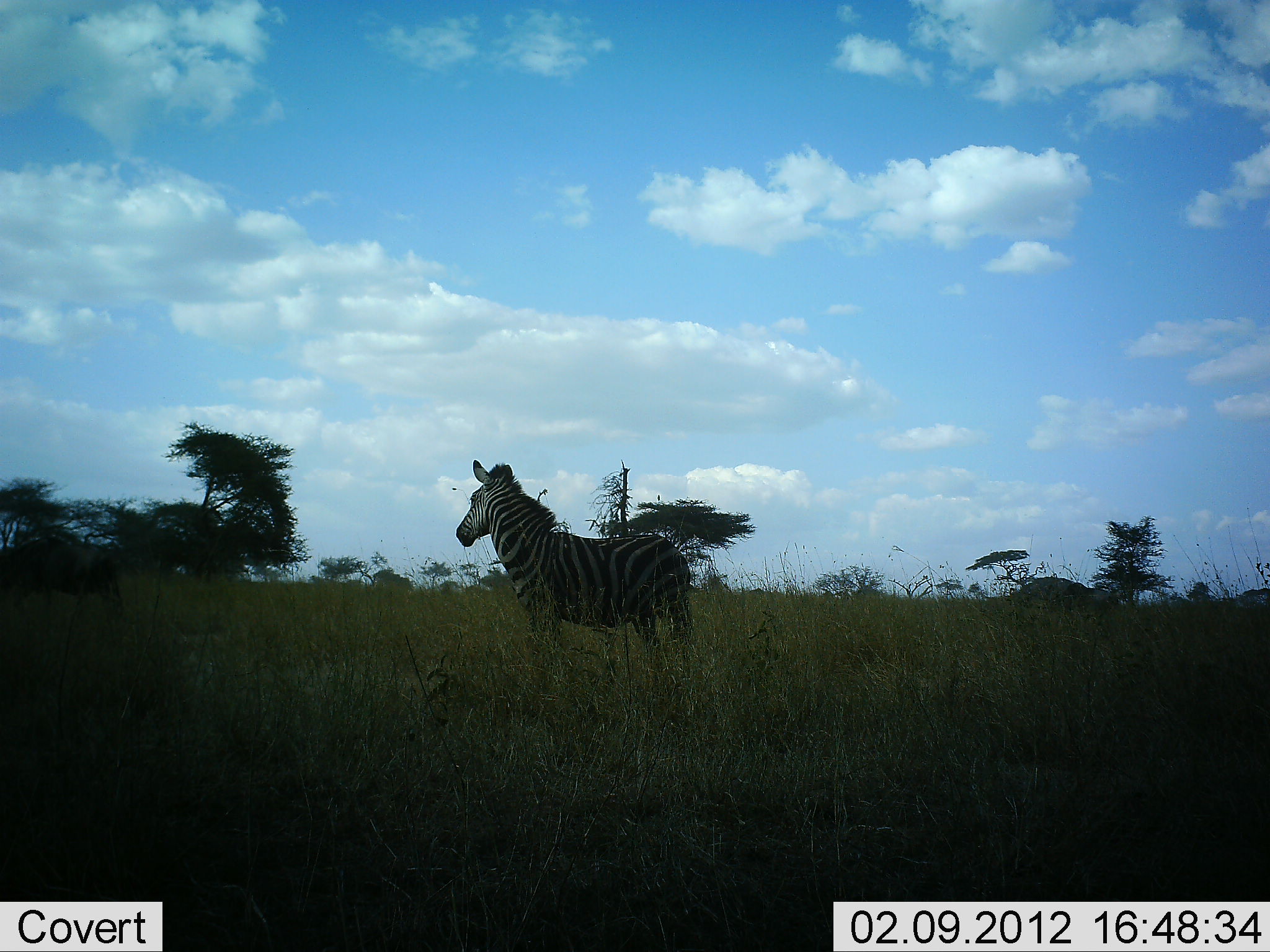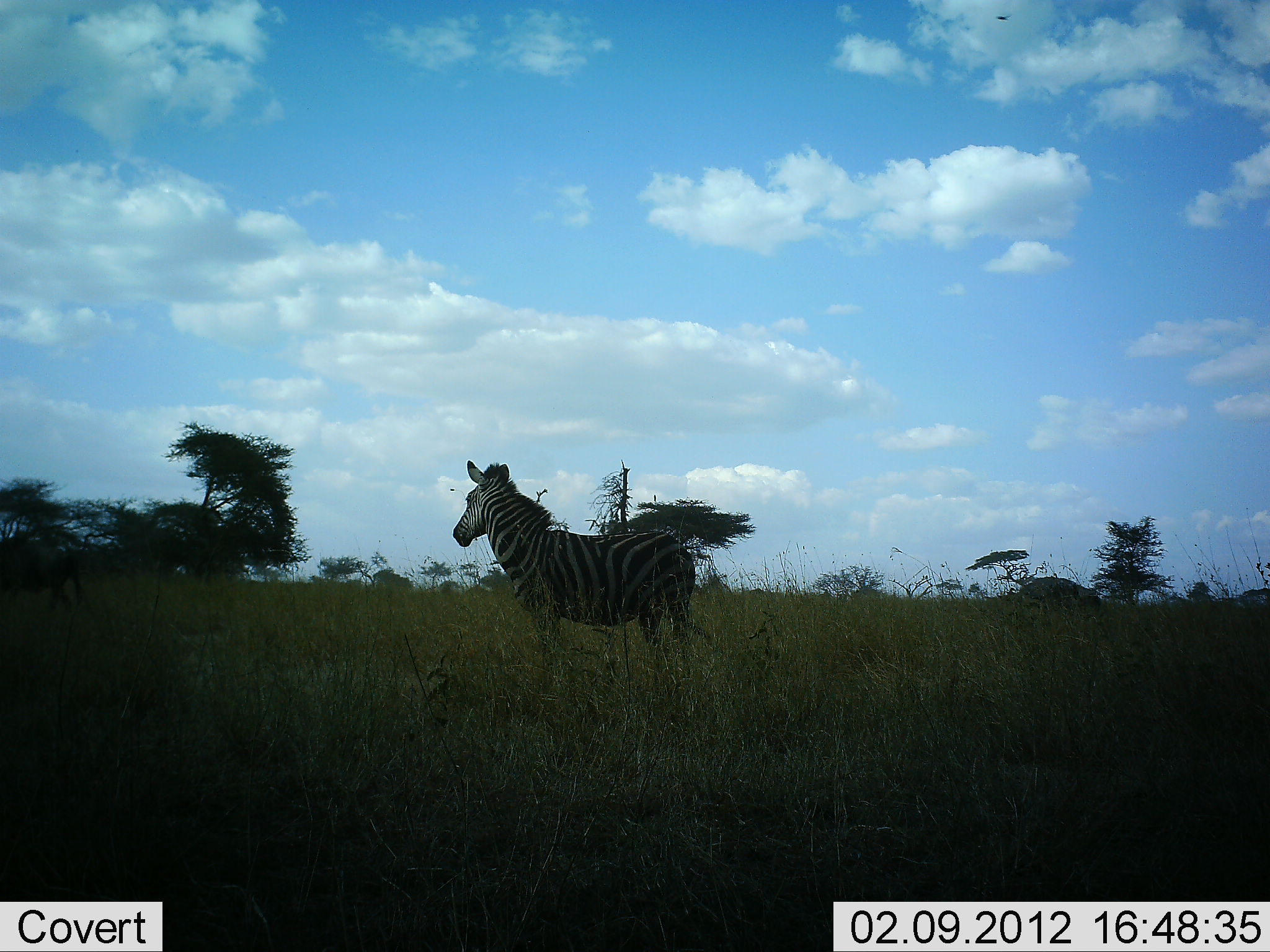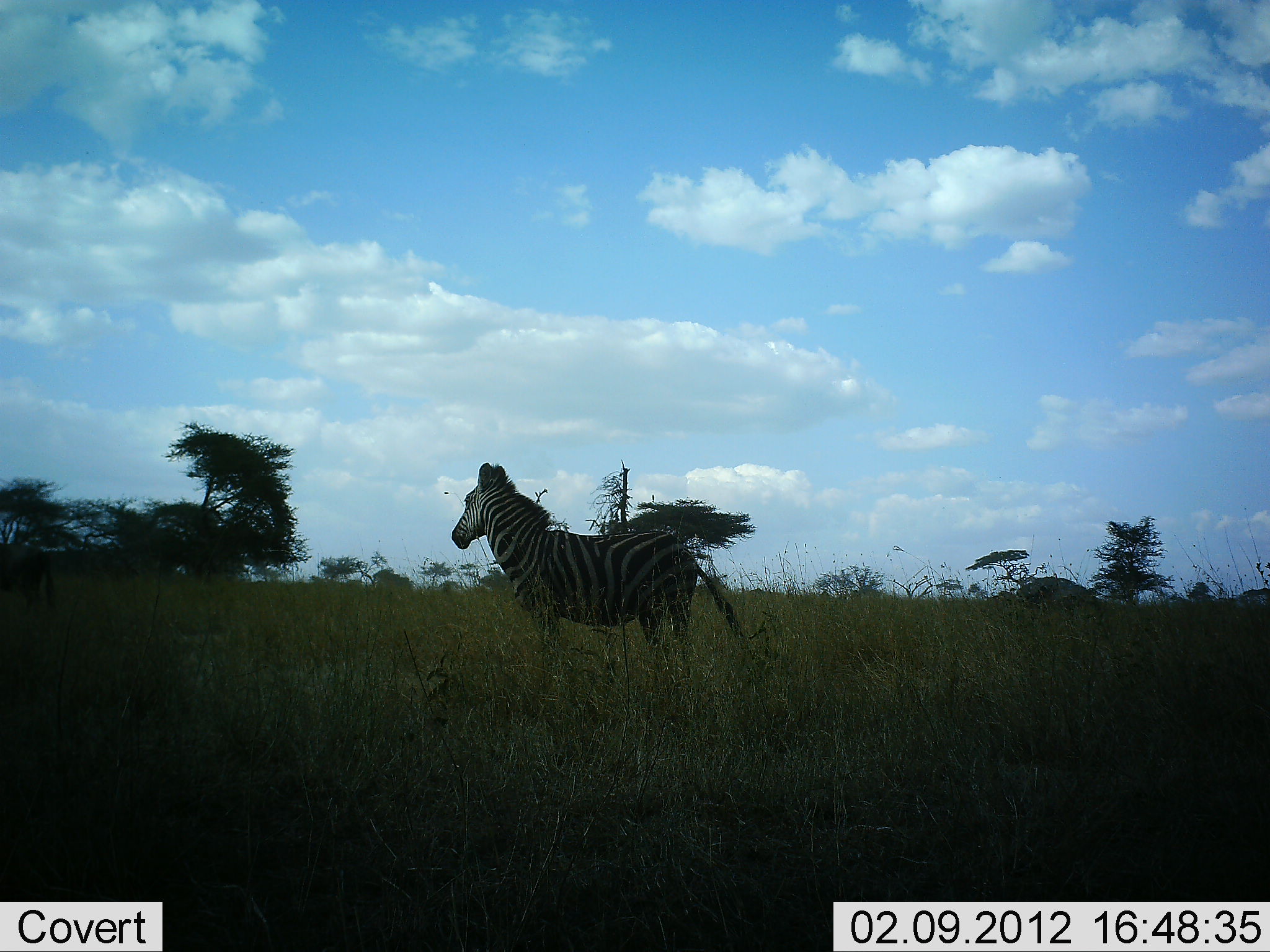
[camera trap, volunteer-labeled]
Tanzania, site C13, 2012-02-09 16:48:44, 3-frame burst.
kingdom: Animalia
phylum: Chordata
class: Mammalia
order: Perissodactyla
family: Equidae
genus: Equus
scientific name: Equus quagga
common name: plains zebra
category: zebra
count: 1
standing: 89%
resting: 6%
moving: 6%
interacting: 0%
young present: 0%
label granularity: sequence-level